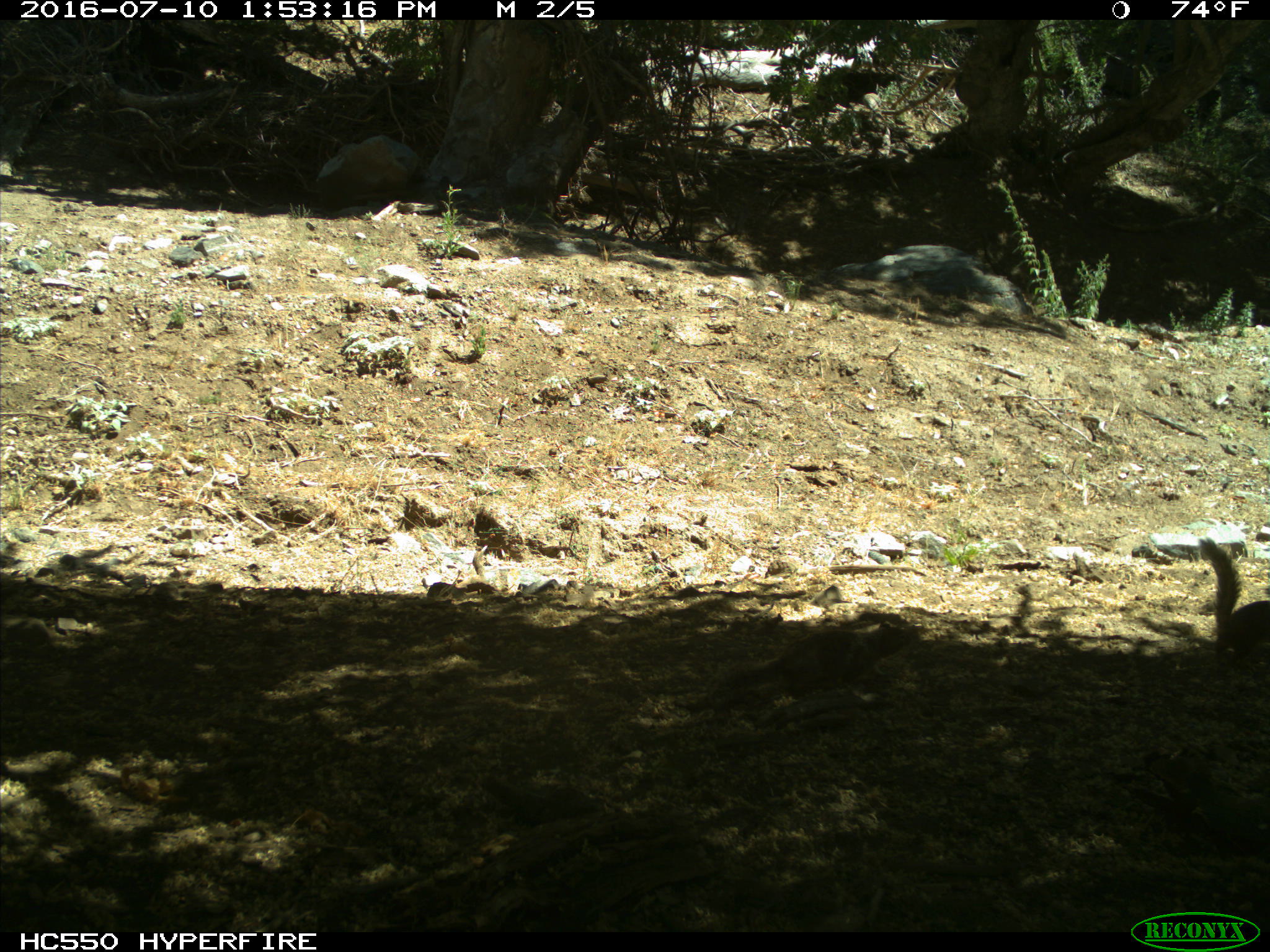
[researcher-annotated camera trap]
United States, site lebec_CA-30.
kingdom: Animalia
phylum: Chordata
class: Mammalia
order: Rodentia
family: Sciuridae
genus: Otospermophilus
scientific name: Otospermophilus beecheyi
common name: california ground squirrel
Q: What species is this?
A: Otospermophilus beecheyi (california ground squirrel).